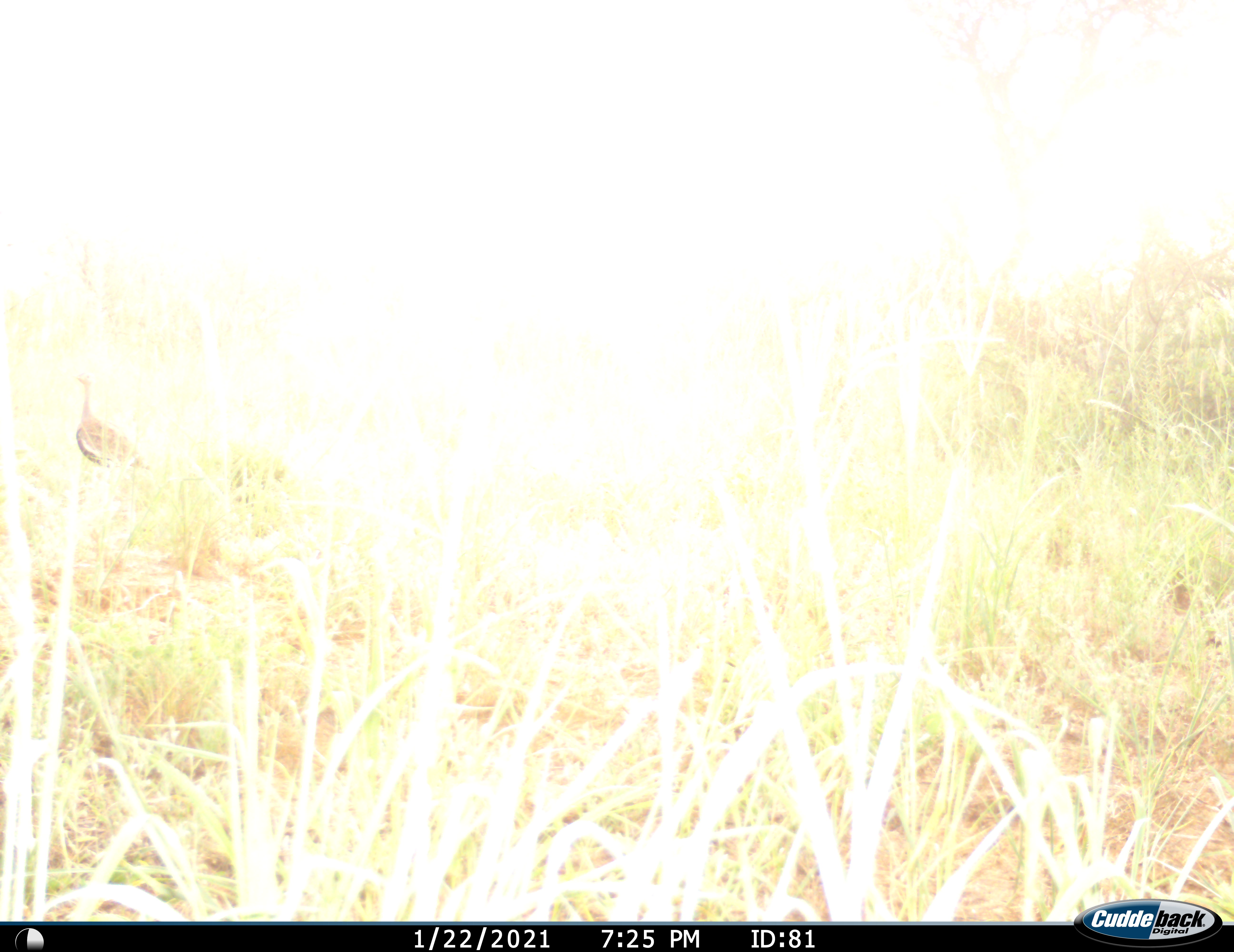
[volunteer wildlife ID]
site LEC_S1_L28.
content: unidentified animal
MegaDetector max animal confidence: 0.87